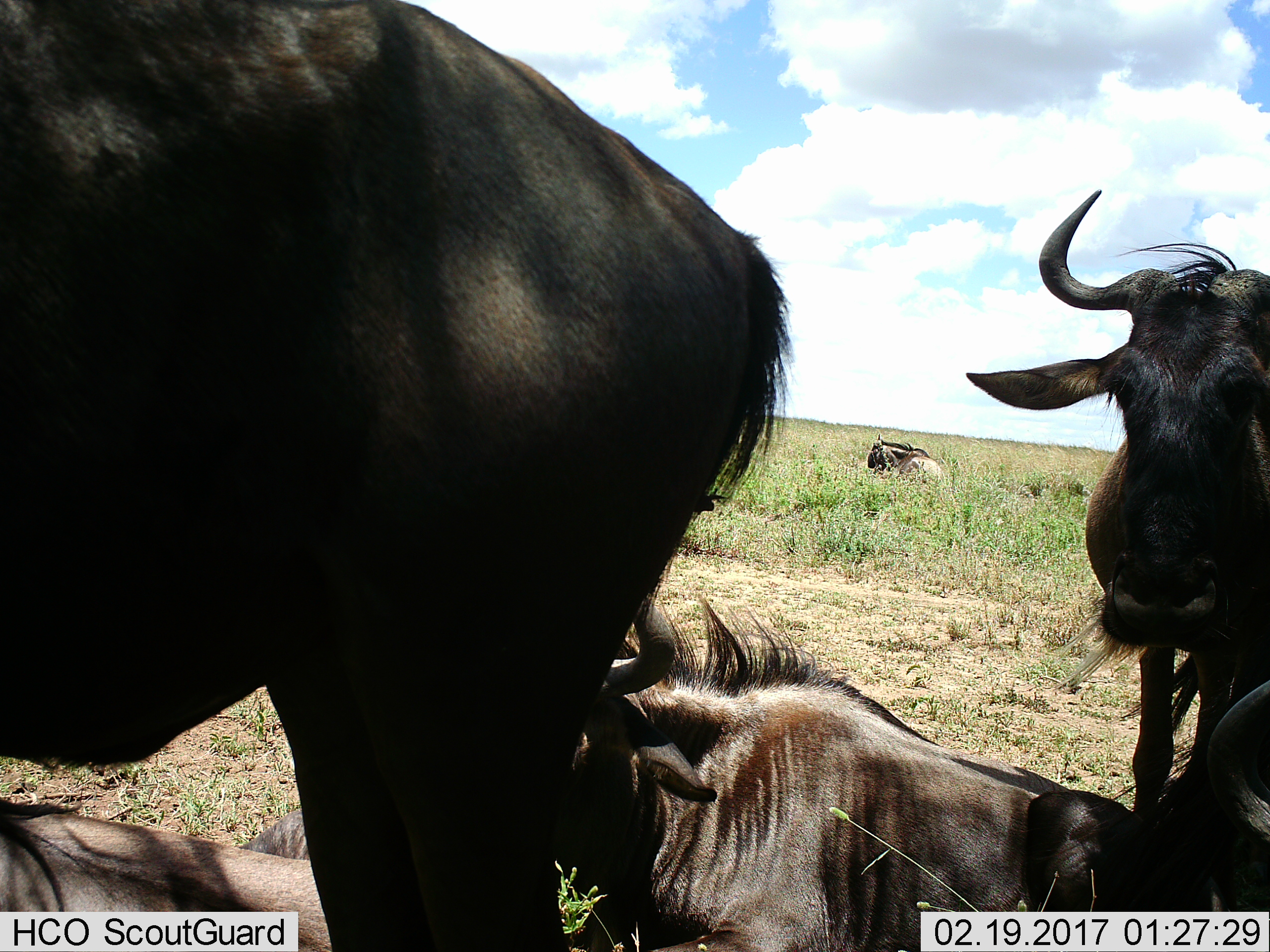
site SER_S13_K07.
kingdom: Animalia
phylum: Chordata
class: Mammalia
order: Artiodactyla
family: Bovidae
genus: Connochaetes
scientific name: Connochaetes taurinus taurinus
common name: blue wildebeest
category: wildebeestblue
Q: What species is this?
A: Wildebeestblue (blue wildebeest) (Connochaetes taurinus taurinus).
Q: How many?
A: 6.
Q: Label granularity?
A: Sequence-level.